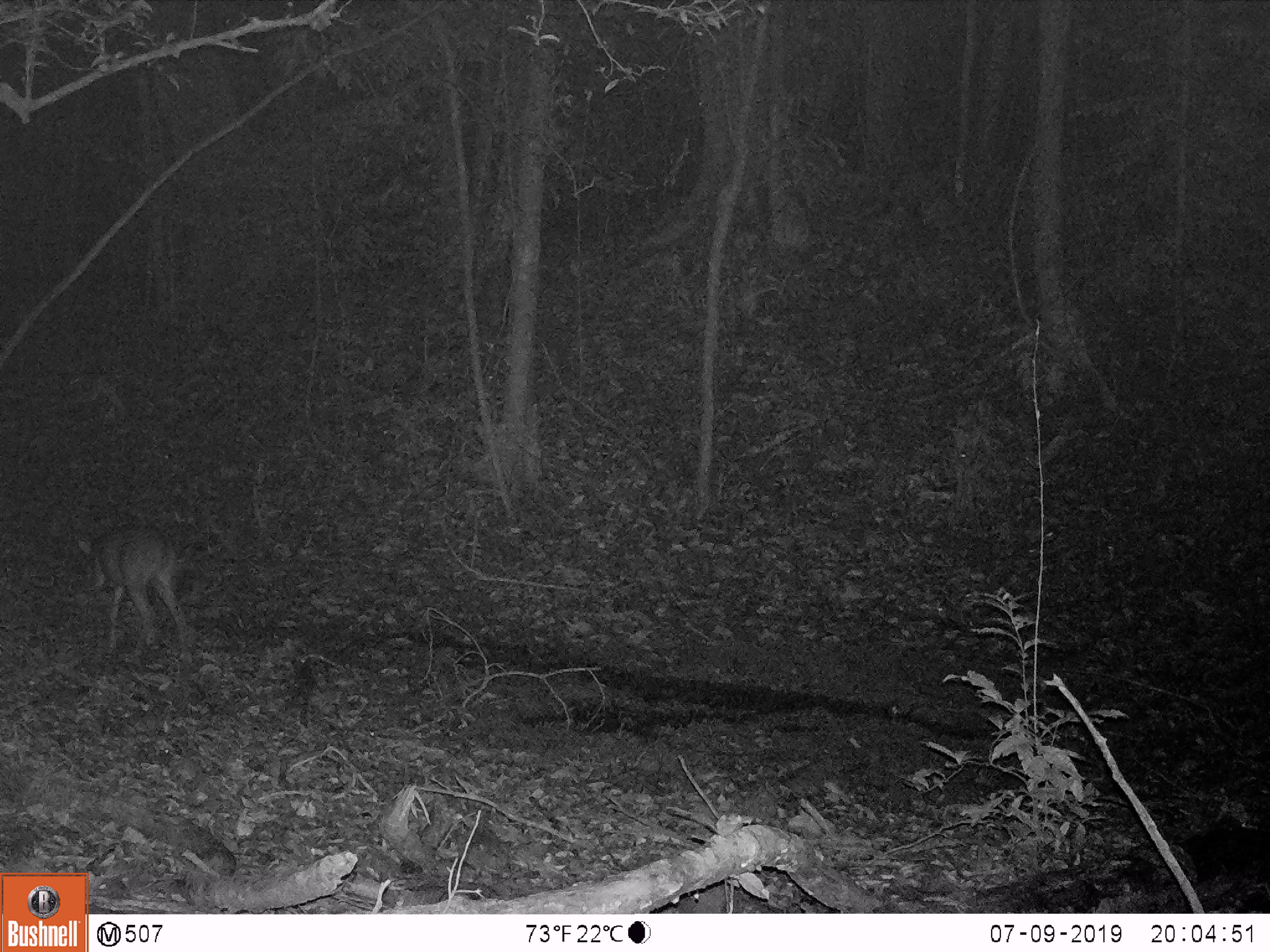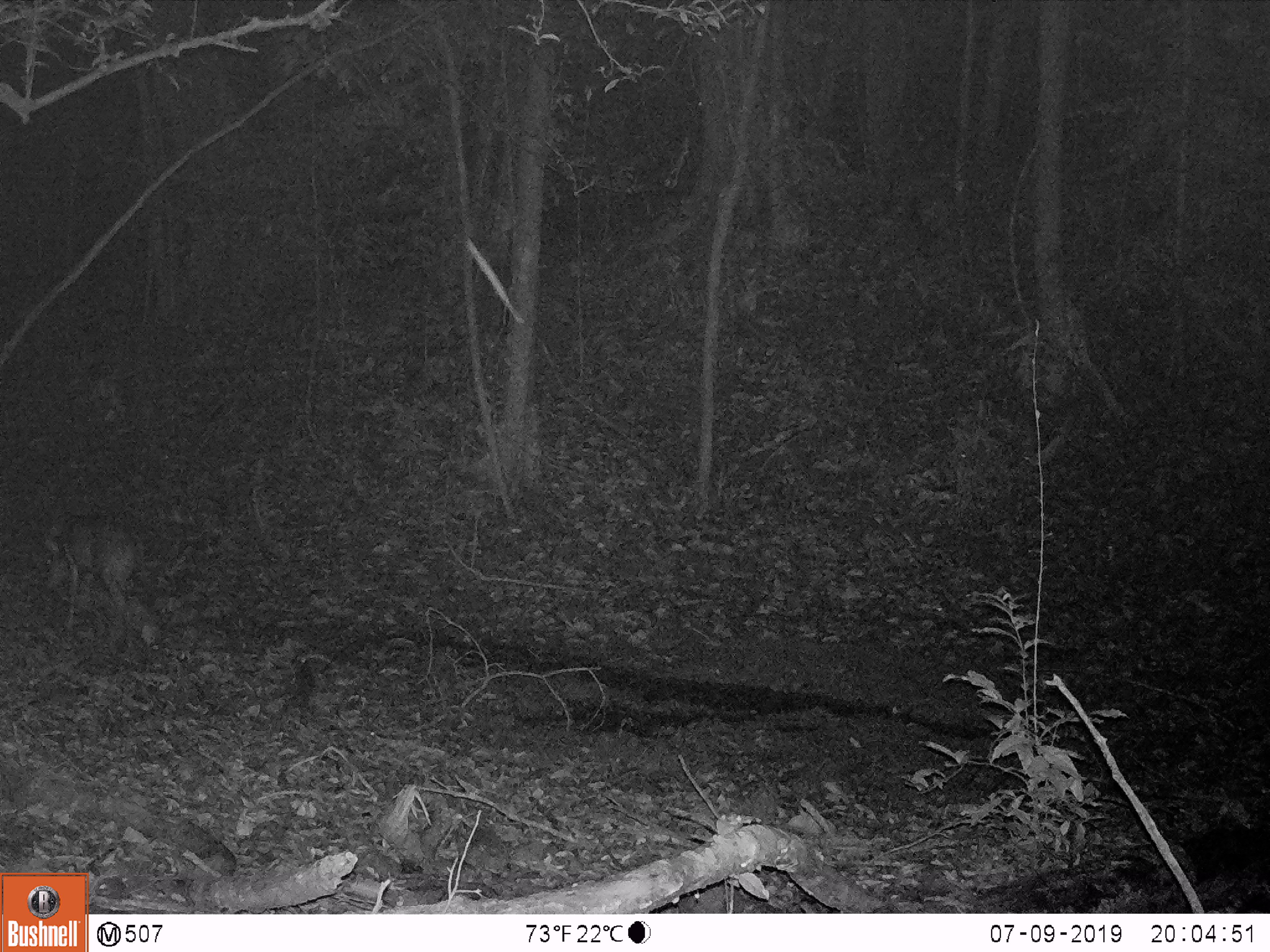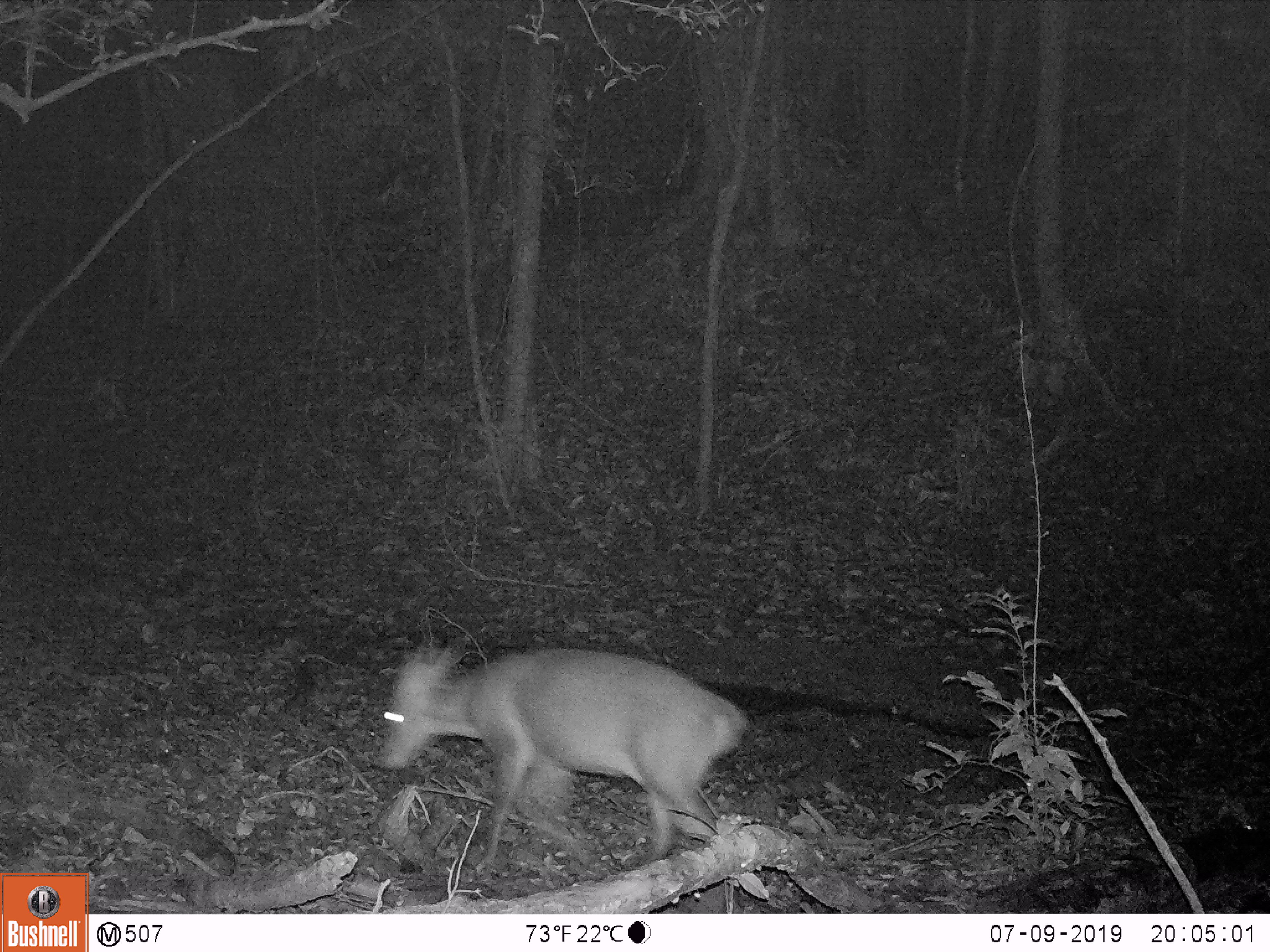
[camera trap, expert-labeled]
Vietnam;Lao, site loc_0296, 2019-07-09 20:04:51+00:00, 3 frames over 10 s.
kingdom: Animalia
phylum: Chordata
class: Mammalia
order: Artiodactyla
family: Cervidae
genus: Muntiacus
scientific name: Muntiacus vuquangensis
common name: large-antlered muntjac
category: large antlered muntjac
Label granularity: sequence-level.